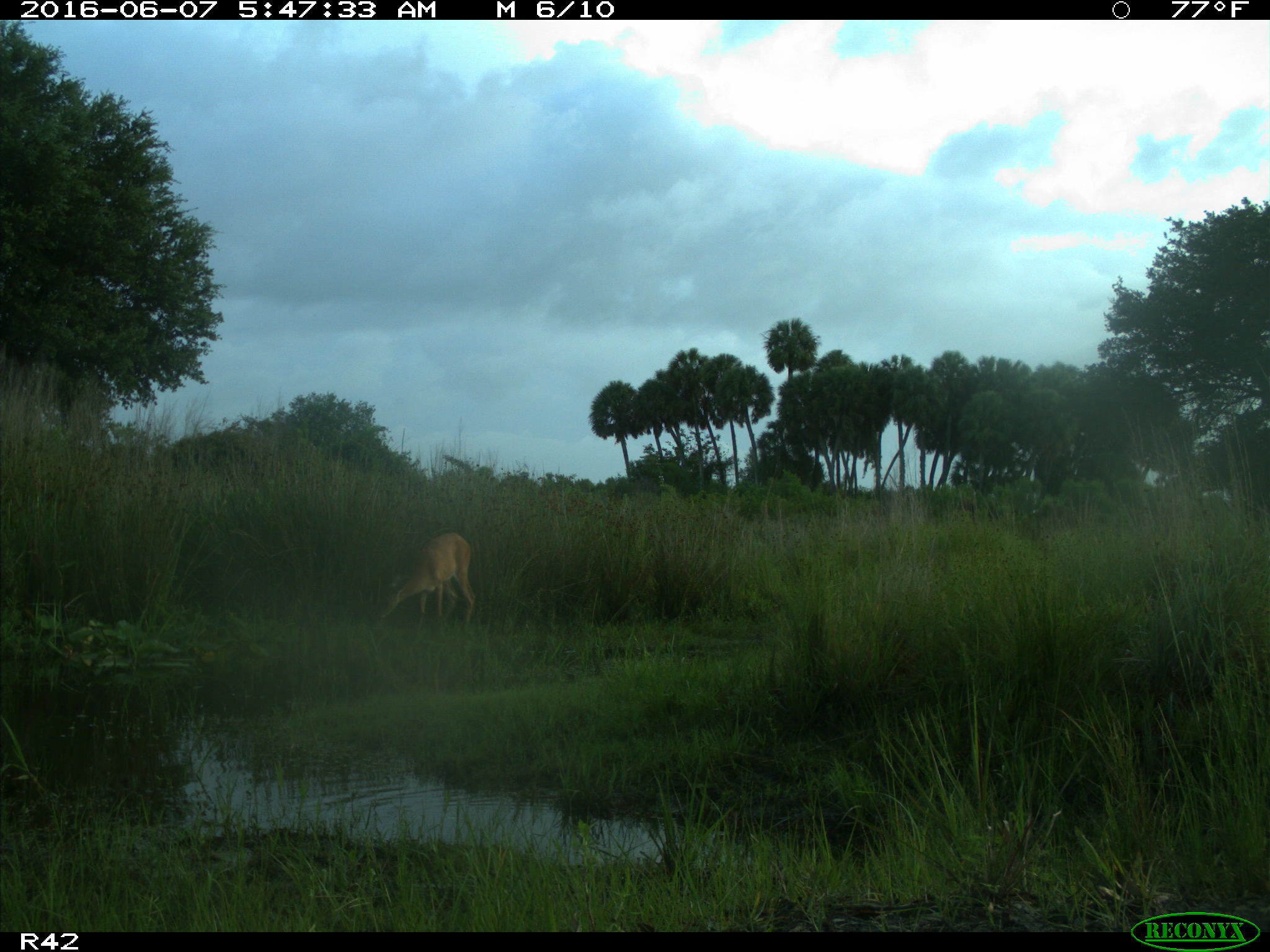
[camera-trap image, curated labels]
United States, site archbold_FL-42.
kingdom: Animalia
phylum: Chordata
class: Mammalia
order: Artiodactyla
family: Cervidae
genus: Odocoileus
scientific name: Odocoileus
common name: deer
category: unidentified deer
Unidentified deer (deer) (Odocoileus).